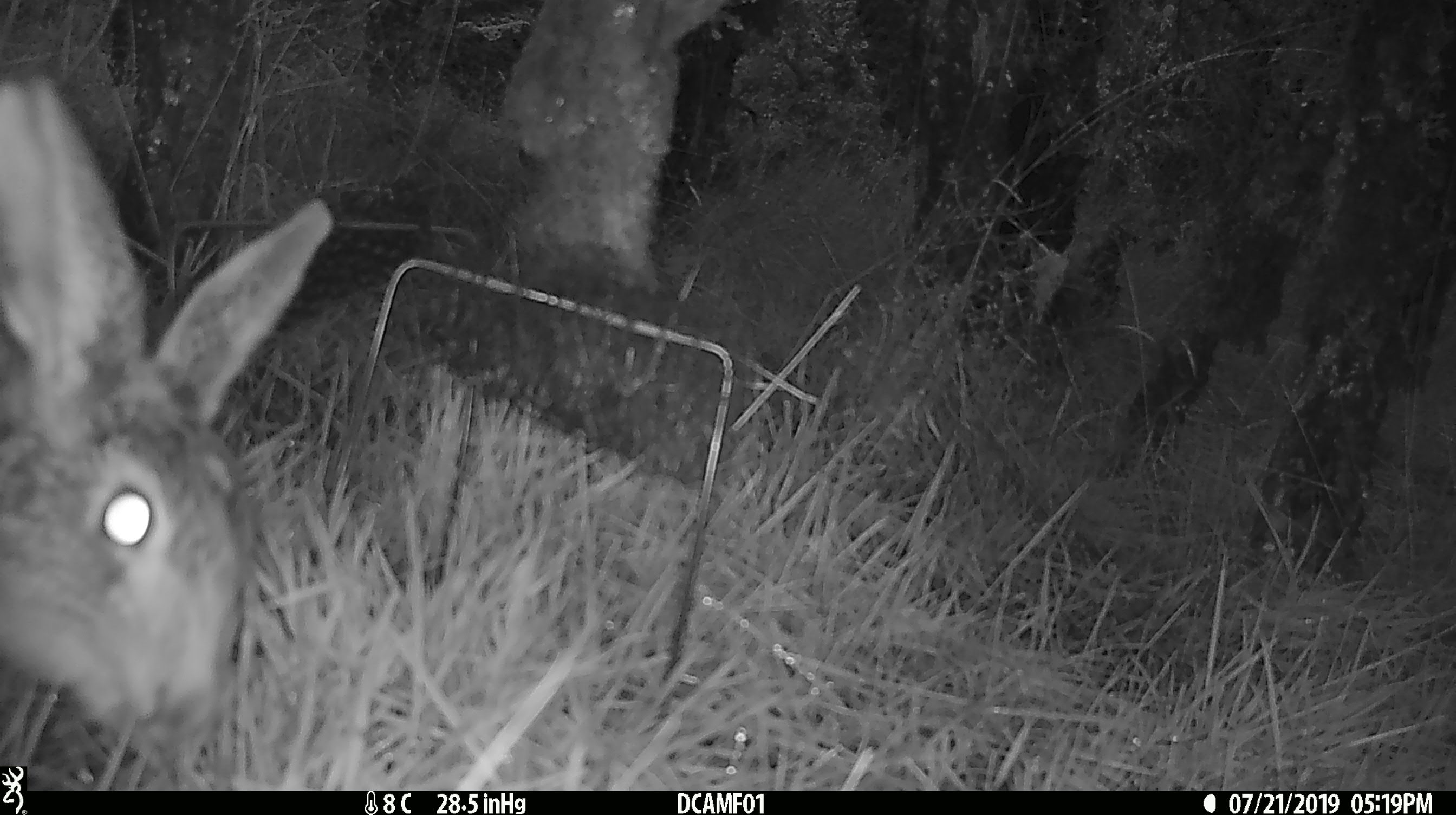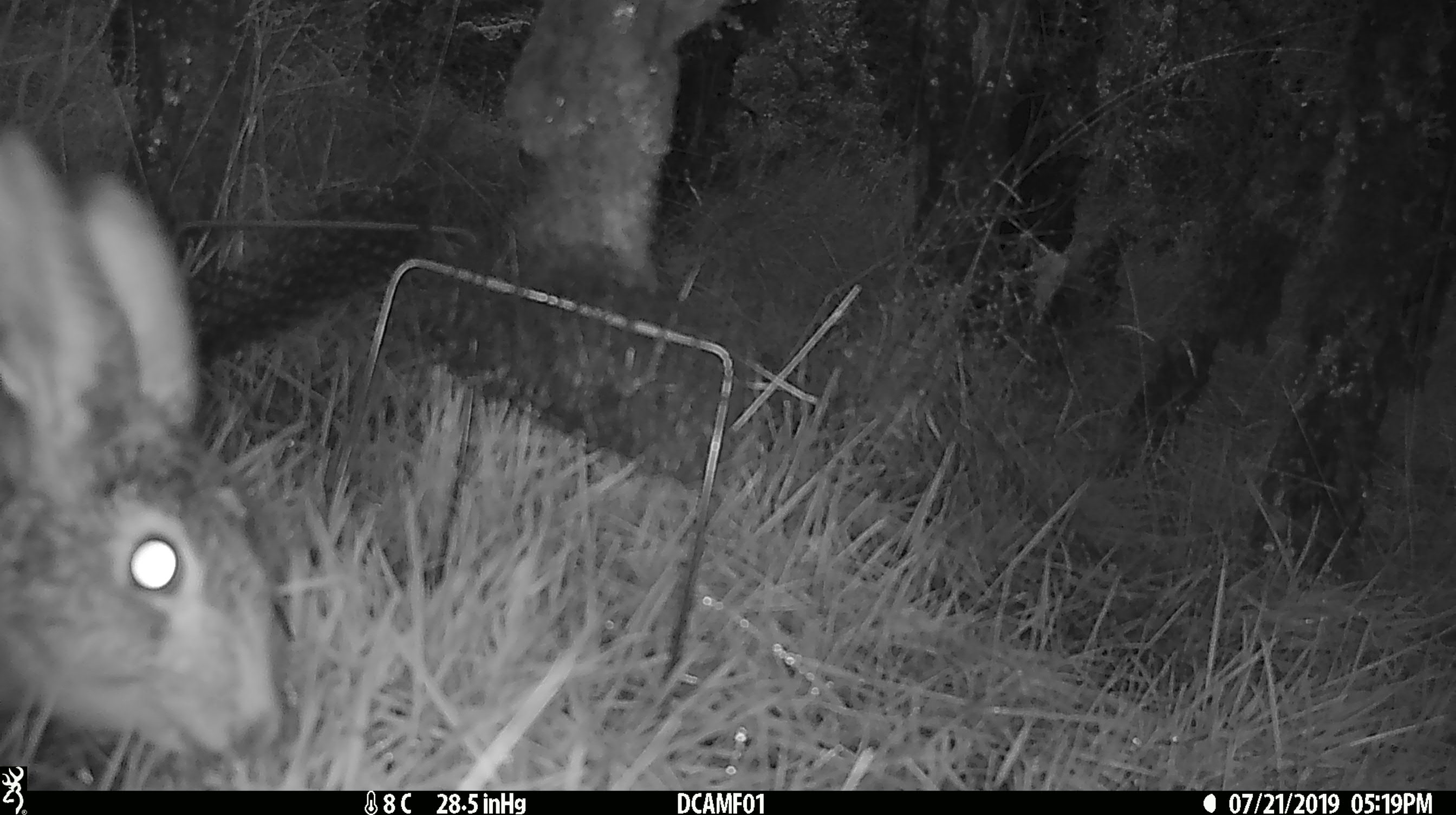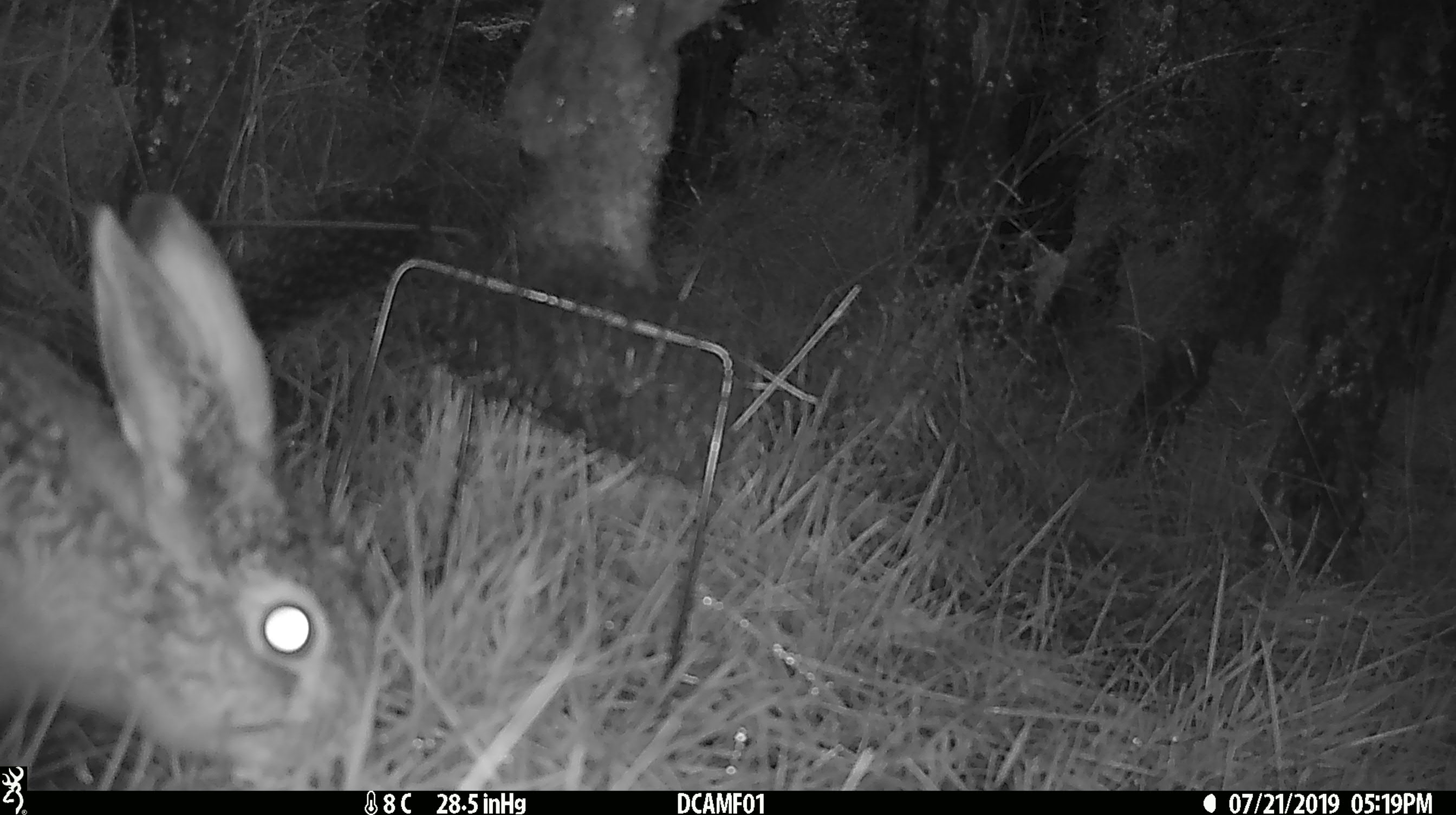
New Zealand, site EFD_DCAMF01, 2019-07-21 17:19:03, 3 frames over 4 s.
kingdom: Animalia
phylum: Chordata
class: Mammalia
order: Lagomorpha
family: Leporidae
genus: Lepus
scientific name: Lepus europaeus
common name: brown hare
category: hare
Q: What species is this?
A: Hare (brown hare) (Lepus europaeus).